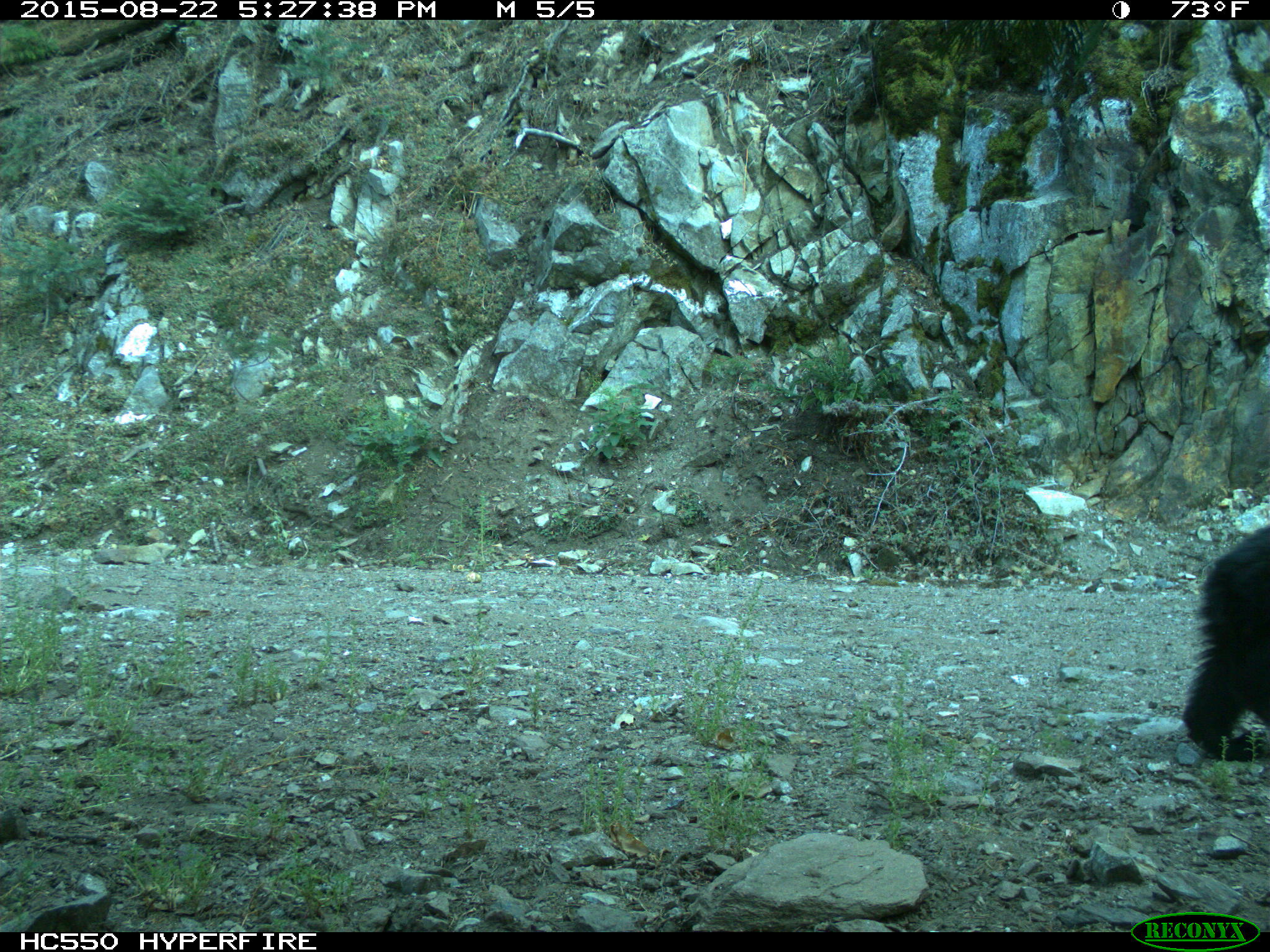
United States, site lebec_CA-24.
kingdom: Animalia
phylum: Chordata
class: Mammalia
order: Carnivora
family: Ursidae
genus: Ursus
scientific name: Ursus americanus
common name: american black bear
Ursus americanus (american black bear).